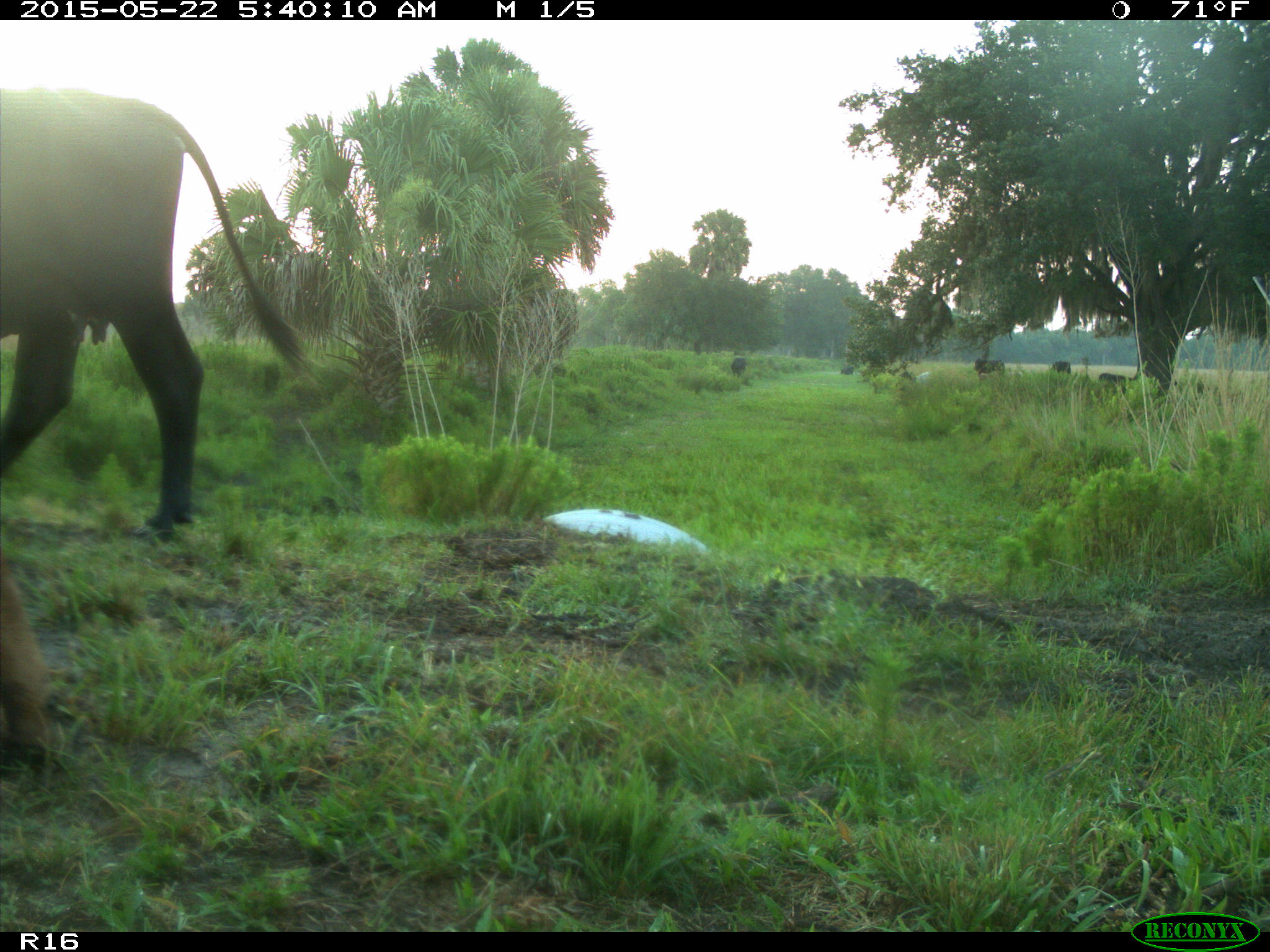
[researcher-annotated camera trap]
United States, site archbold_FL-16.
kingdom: Animalia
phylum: Chordata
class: Mammalia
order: Artiodactyla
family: Bovidae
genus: Bos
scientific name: Bos taurus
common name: domestic cow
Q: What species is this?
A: Bos taurus (domestic cow).